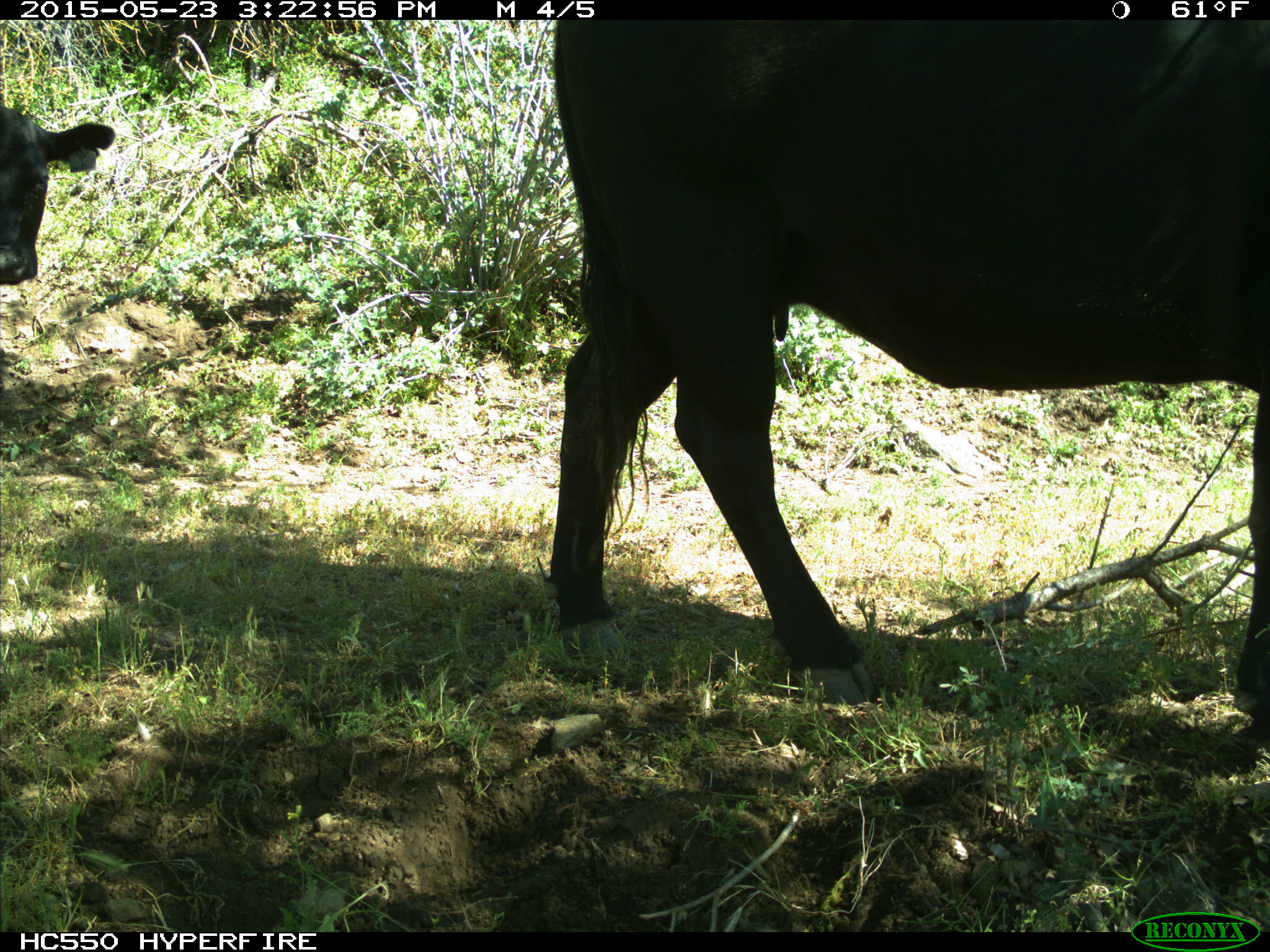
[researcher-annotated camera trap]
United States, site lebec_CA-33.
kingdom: Animalia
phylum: Chordata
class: Mammalia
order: Artiodactyla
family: Bovidae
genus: Bos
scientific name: Bos taurus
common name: domestic cow